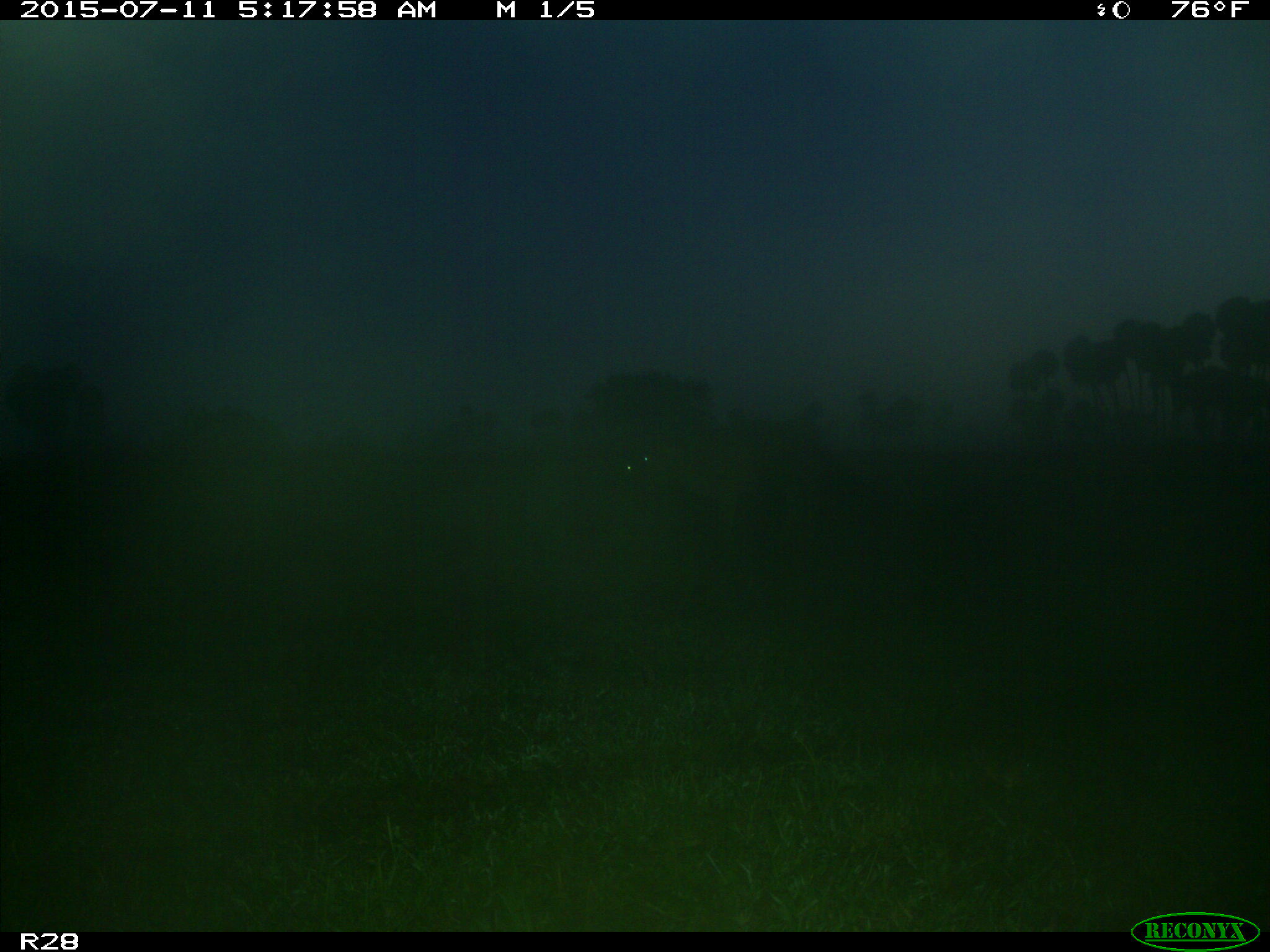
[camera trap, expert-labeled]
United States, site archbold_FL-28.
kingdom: Animalia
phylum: Chordata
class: Mammalia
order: Artiodactyla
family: Bovidae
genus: Bos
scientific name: Bos taurus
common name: domestic cow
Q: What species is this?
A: Bos taurus (domestic cow).